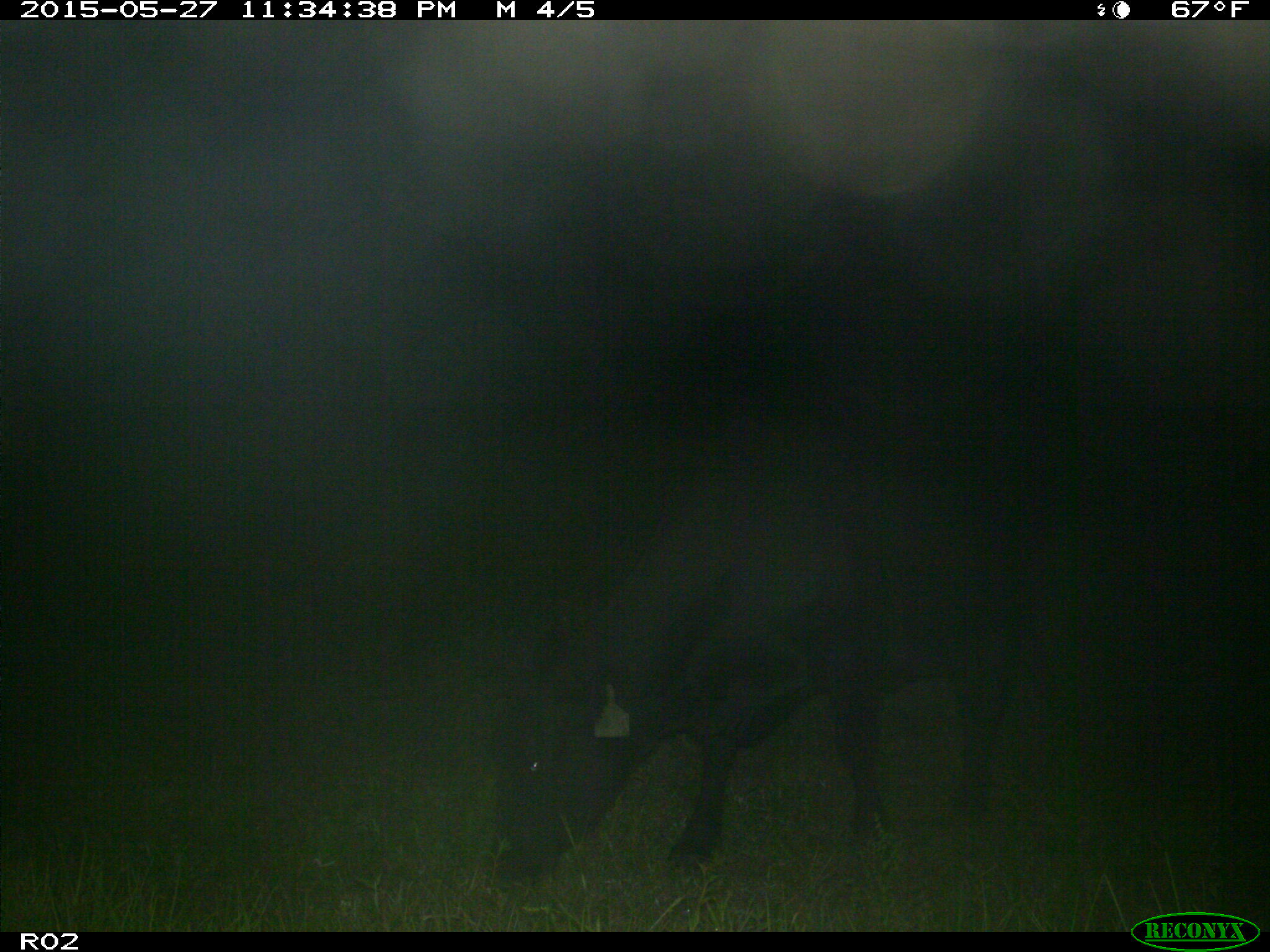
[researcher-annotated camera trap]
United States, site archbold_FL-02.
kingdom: Animalia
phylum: Chordata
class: Mammalia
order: Artiodactyla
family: Bovidae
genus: Bos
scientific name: Bos taurus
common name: domestic cow